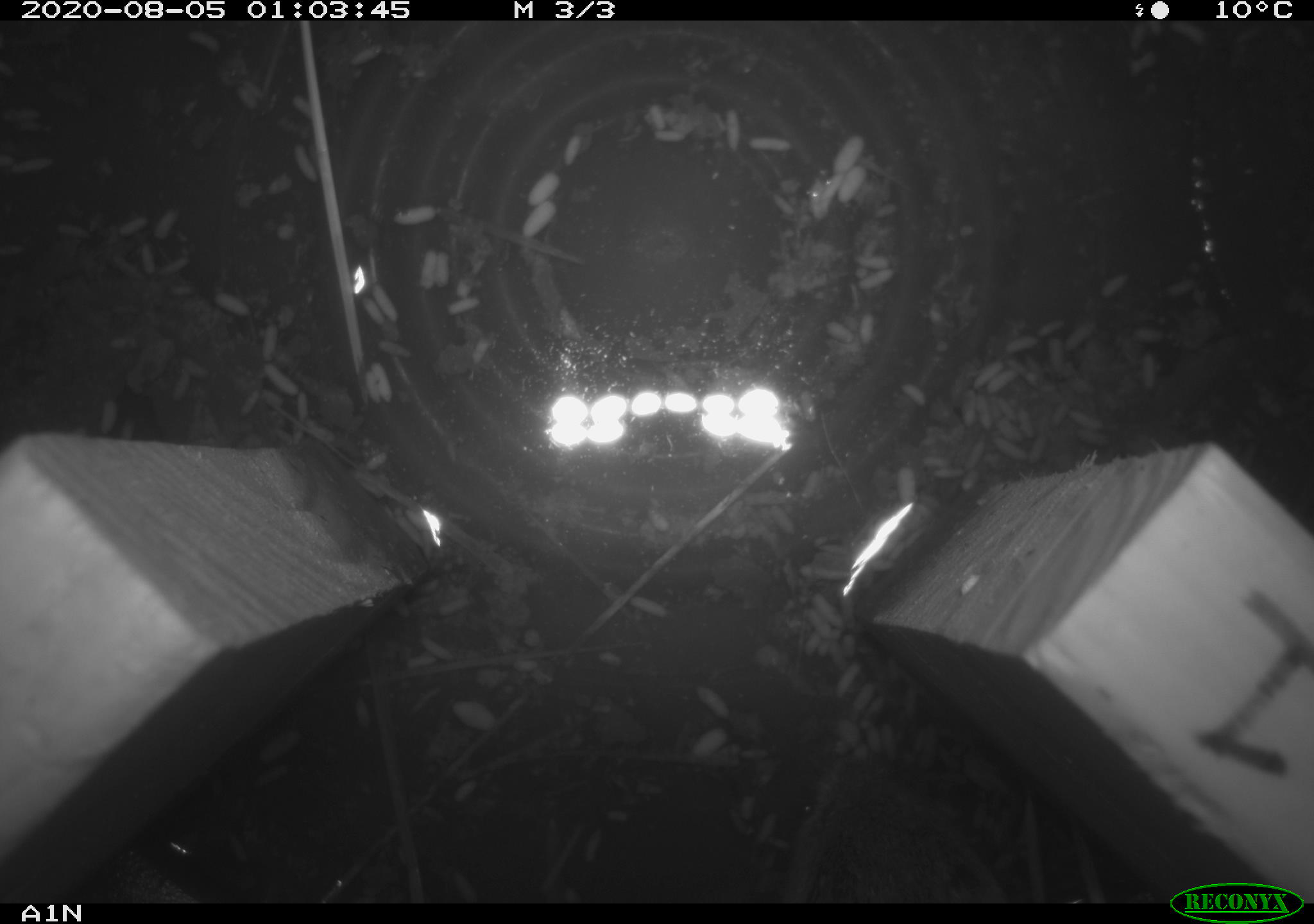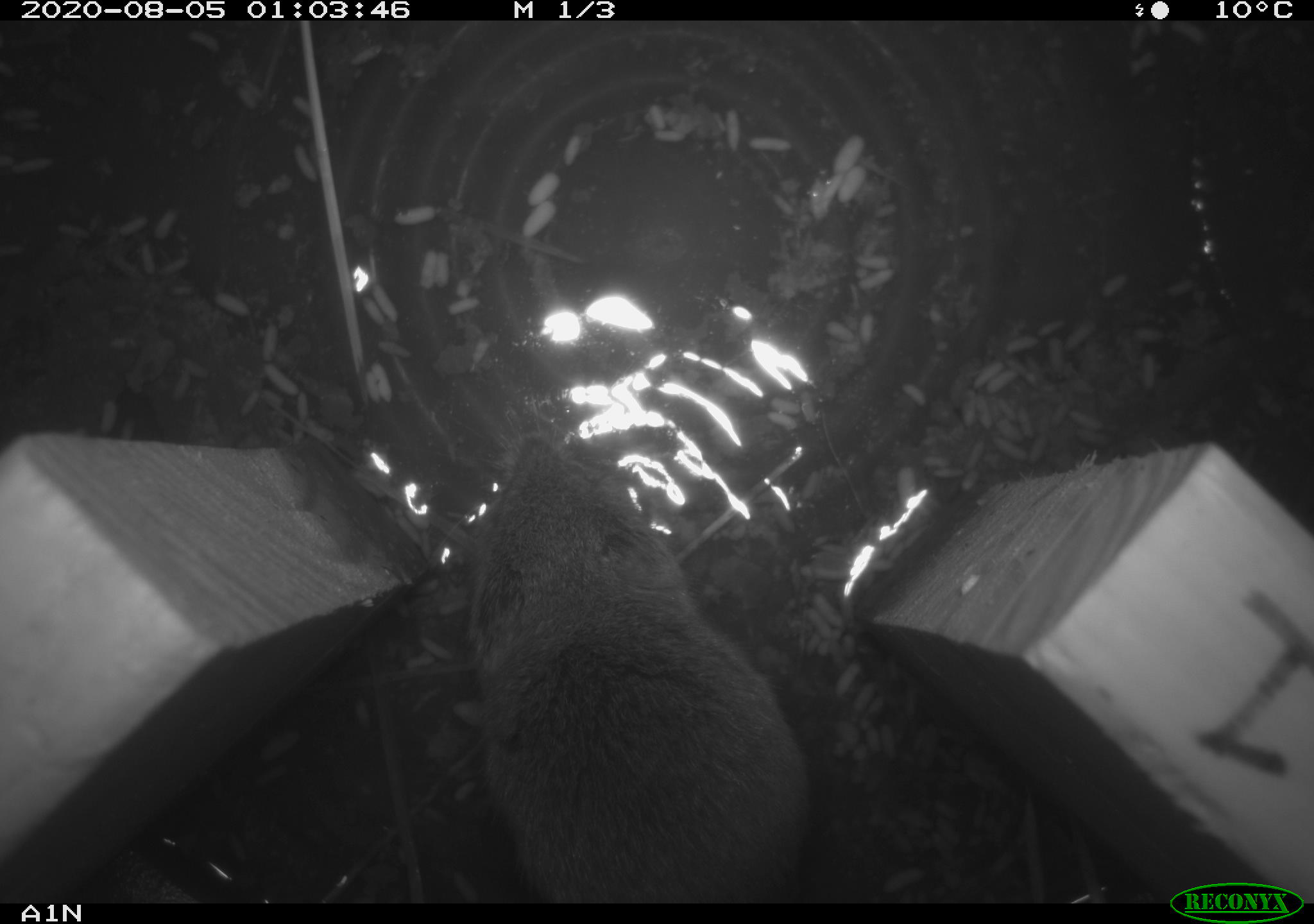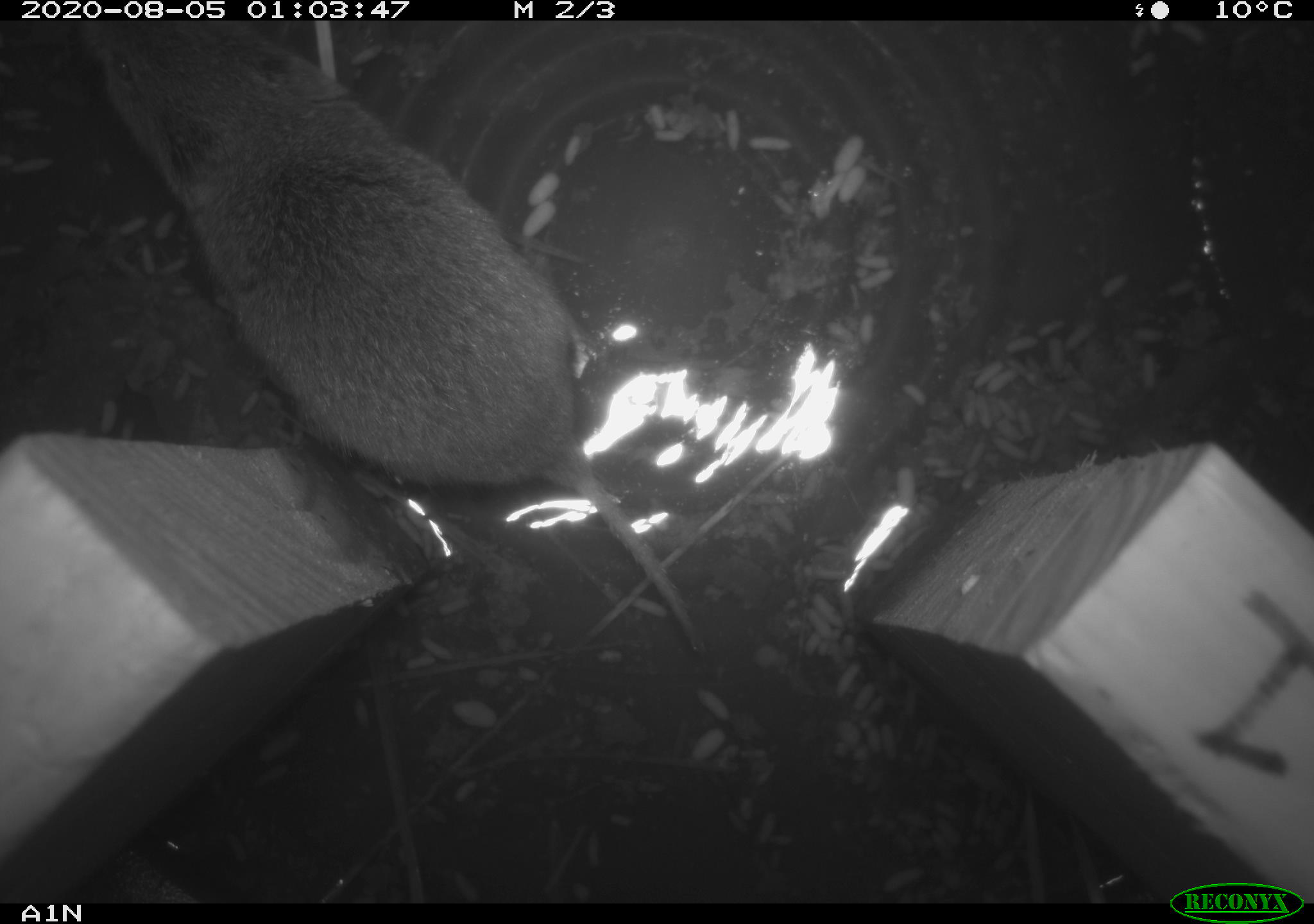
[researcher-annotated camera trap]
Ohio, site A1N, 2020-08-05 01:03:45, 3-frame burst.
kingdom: Animalia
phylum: Chordata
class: Mammalia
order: Rodentia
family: Cricetidae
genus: Microtus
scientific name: Microtus pennsylvanicus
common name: meadow vole